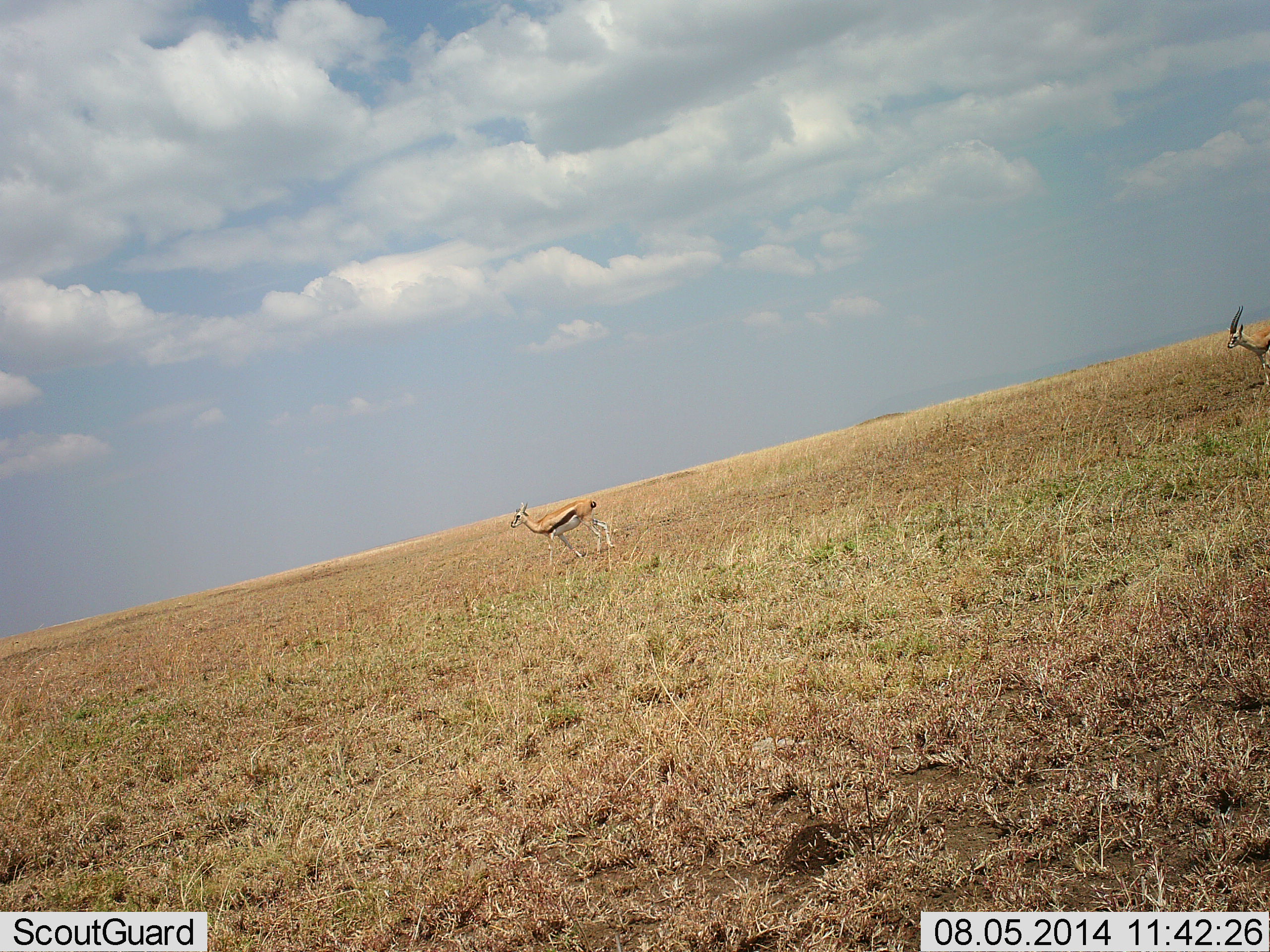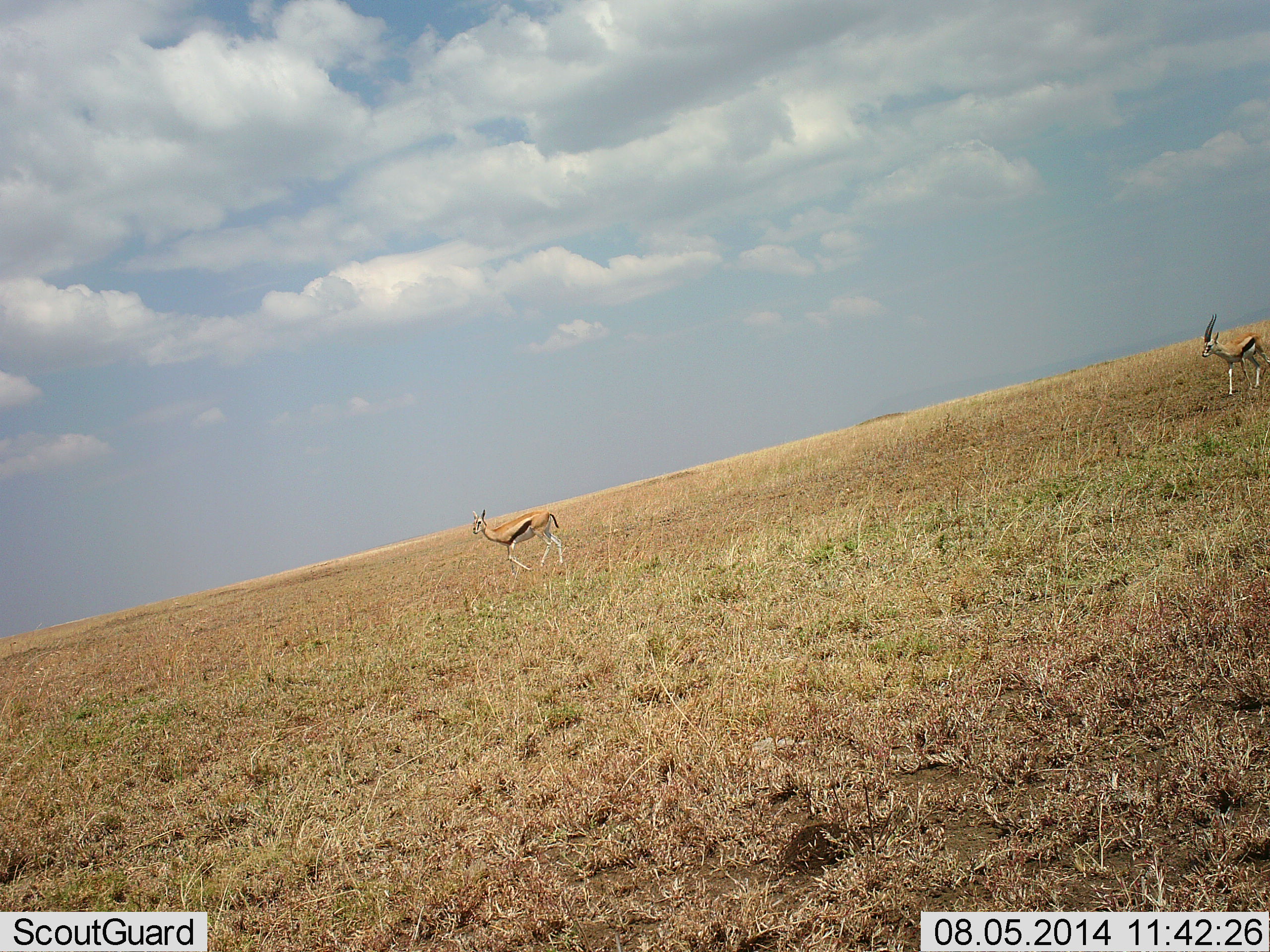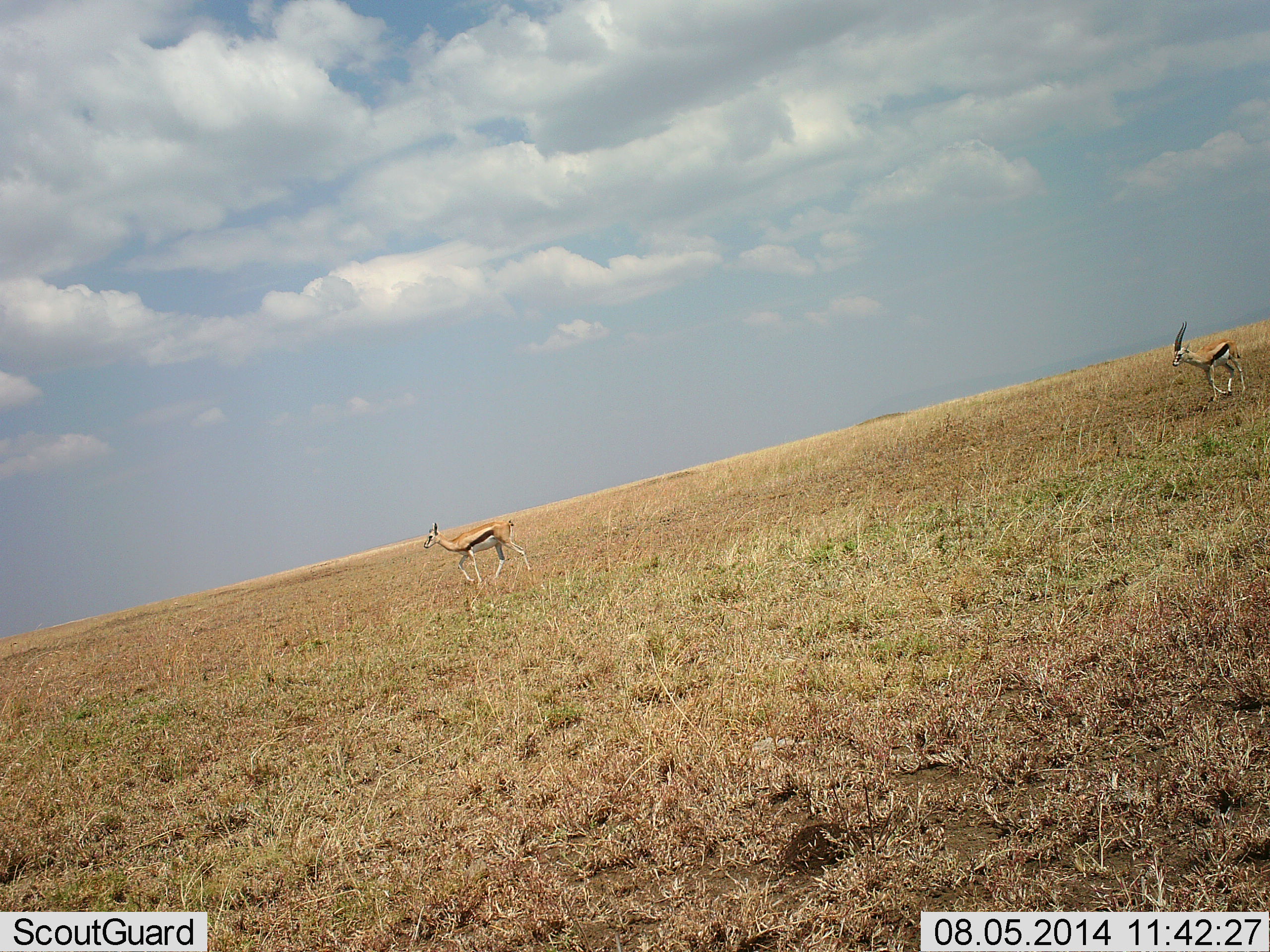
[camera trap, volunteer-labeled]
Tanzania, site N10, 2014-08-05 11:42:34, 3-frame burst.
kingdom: Animalia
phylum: Chordata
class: Mammalia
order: Artiodactyla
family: Bovidae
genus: Eudorcas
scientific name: Eudorcas thomsonii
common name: thomson's gazelle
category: gazellethomsons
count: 2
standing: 20%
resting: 0%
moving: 90%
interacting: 0%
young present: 10%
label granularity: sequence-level